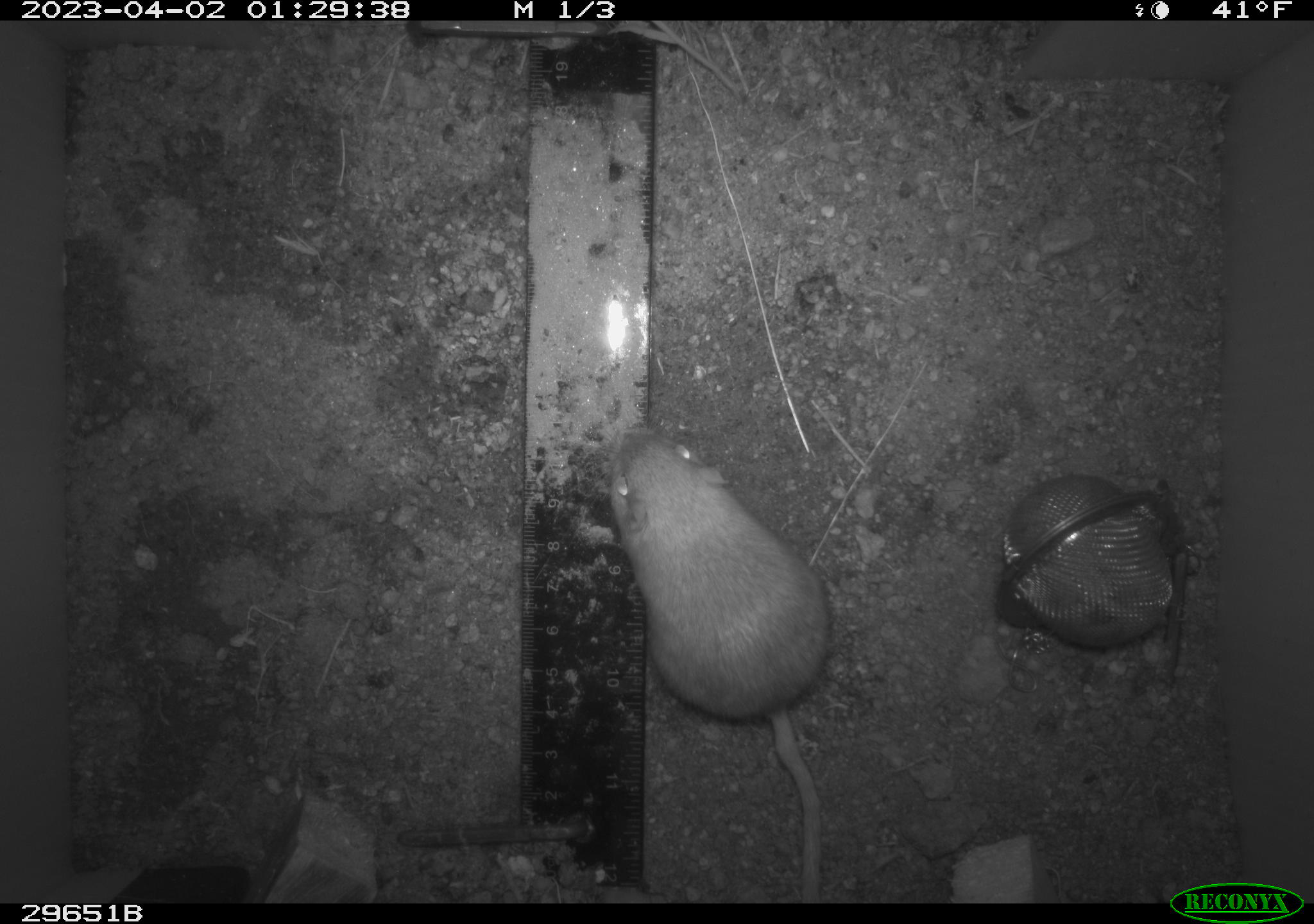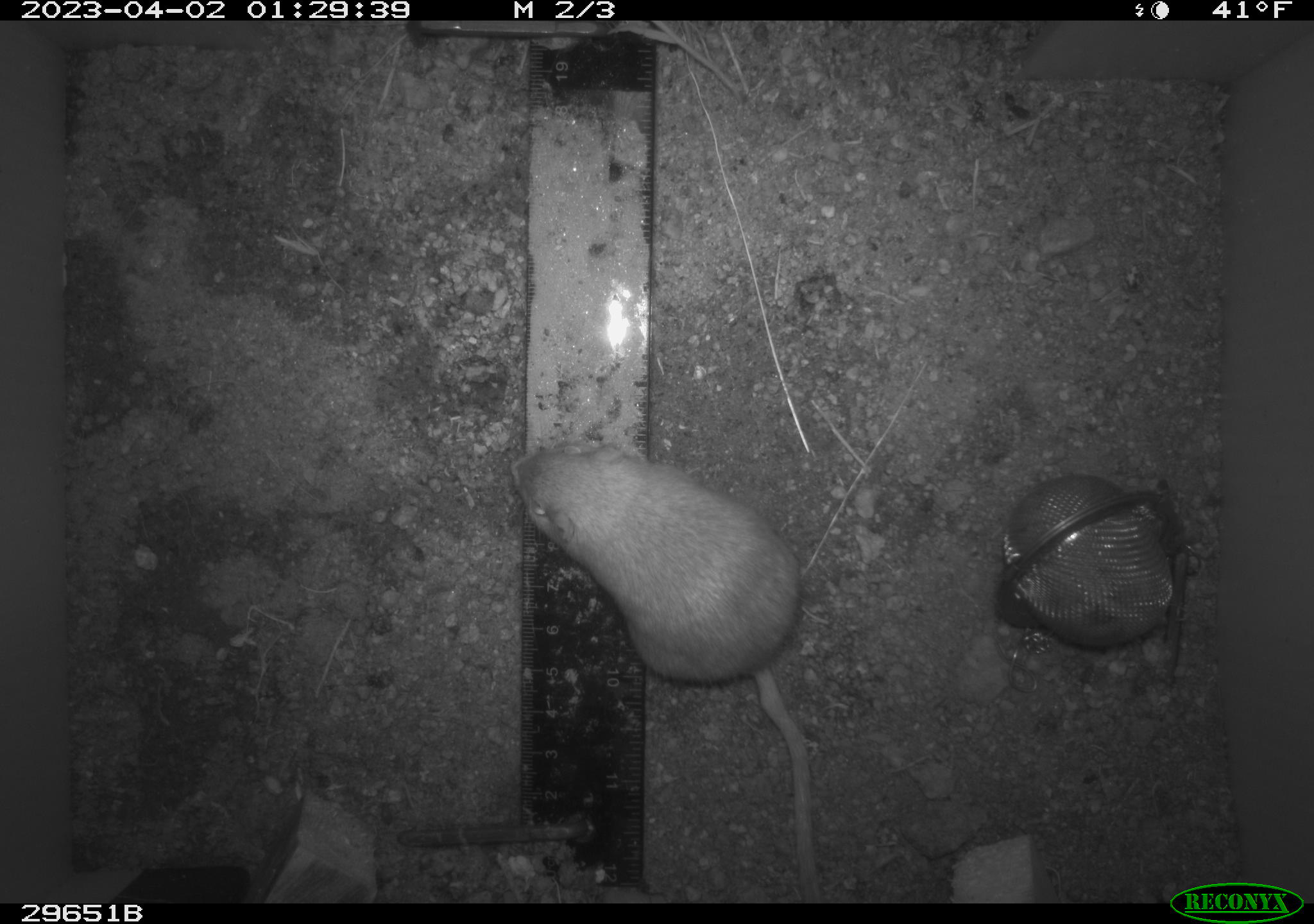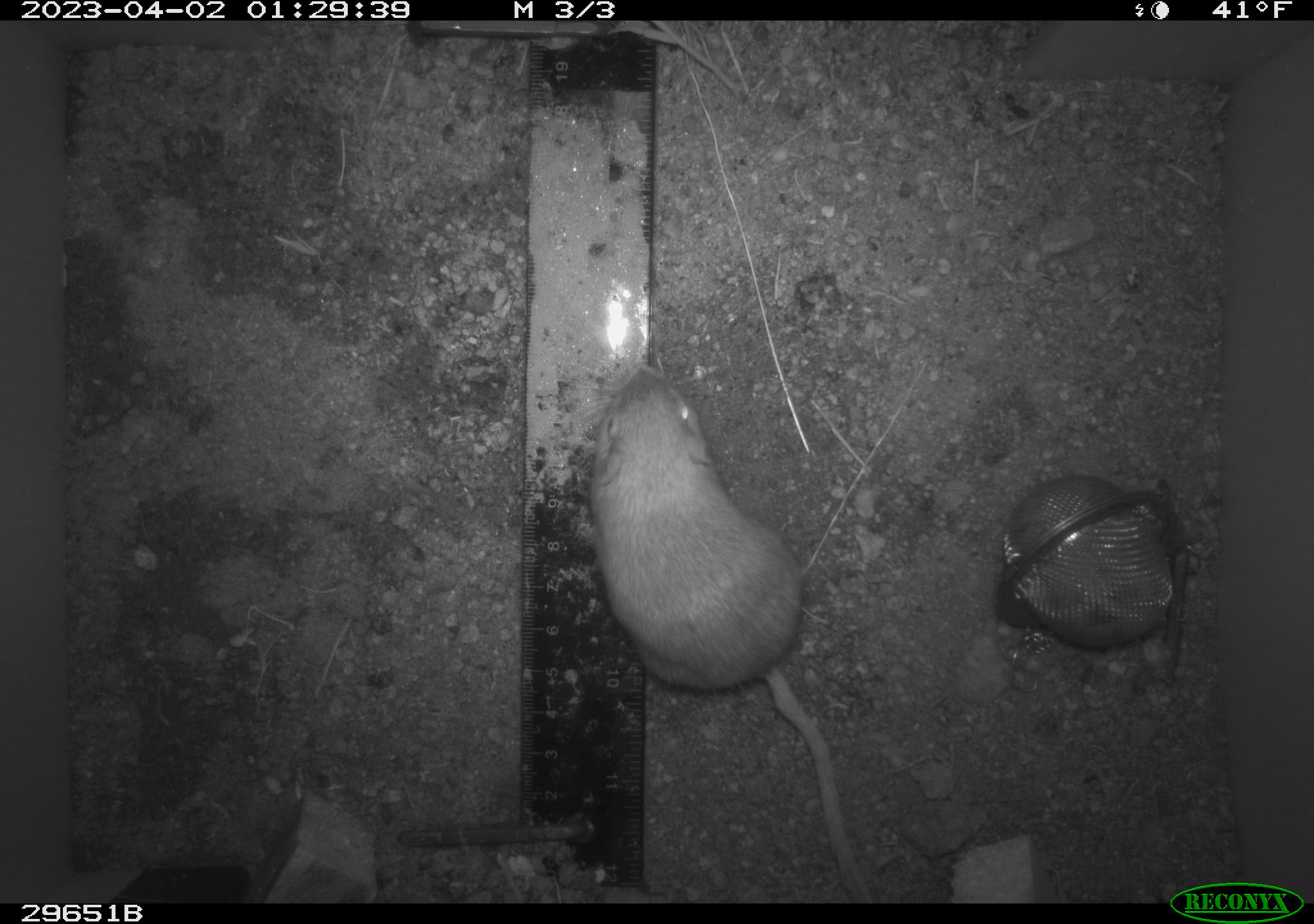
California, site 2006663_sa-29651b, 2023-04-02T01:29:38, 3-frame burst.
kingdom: Animalia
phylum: Chordata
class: Mammalia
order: Rodentia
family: Heteromyidae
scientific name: Heteromyidae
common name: kangaroo rats and pocket mice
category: heteromyidae family